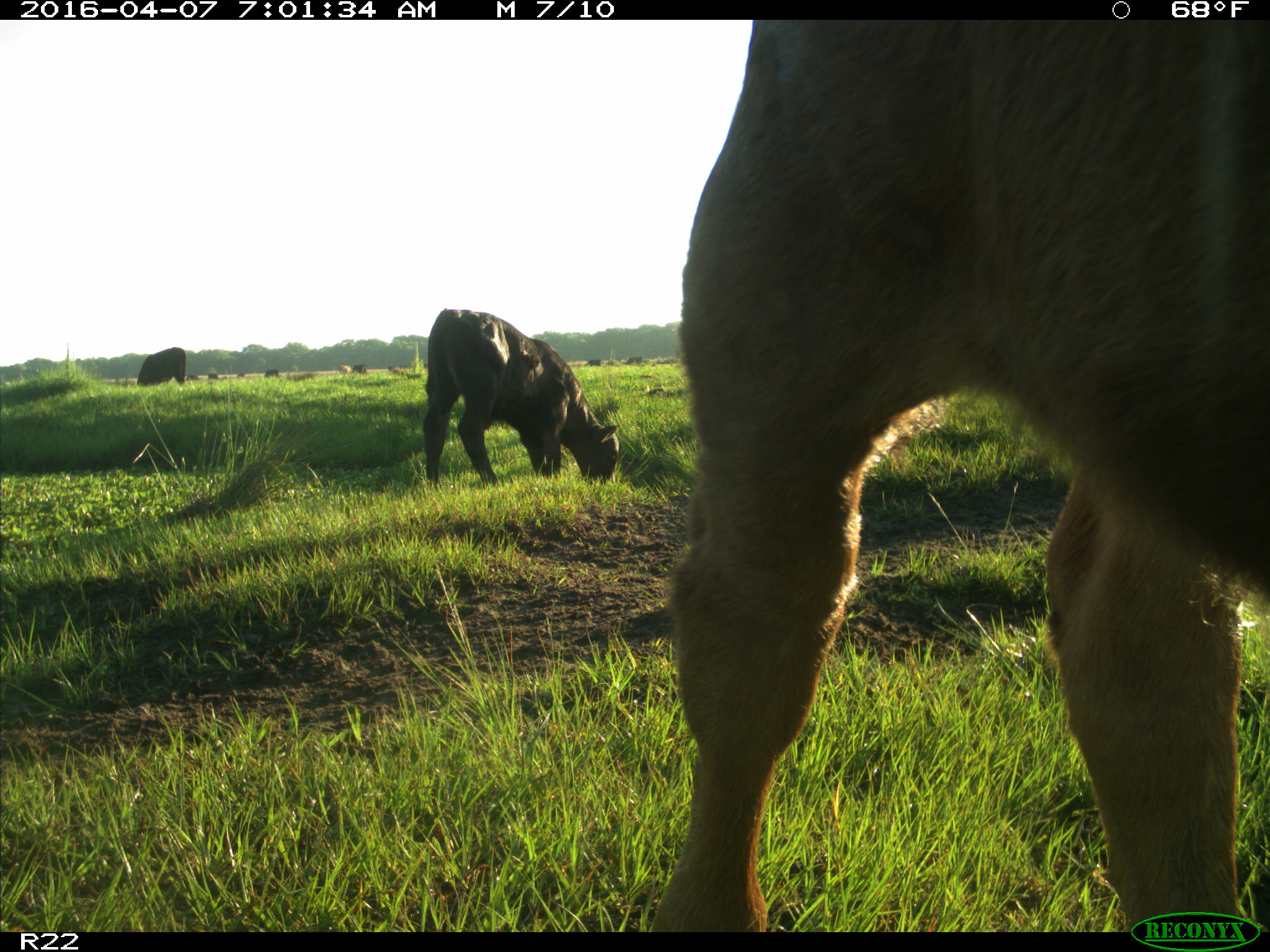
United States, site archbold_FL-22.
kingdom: Animalia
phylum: Chordata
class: Mammalia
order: Artiodactyla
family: Bovidae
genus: Bos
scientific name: Bos taurus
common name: domestic cow